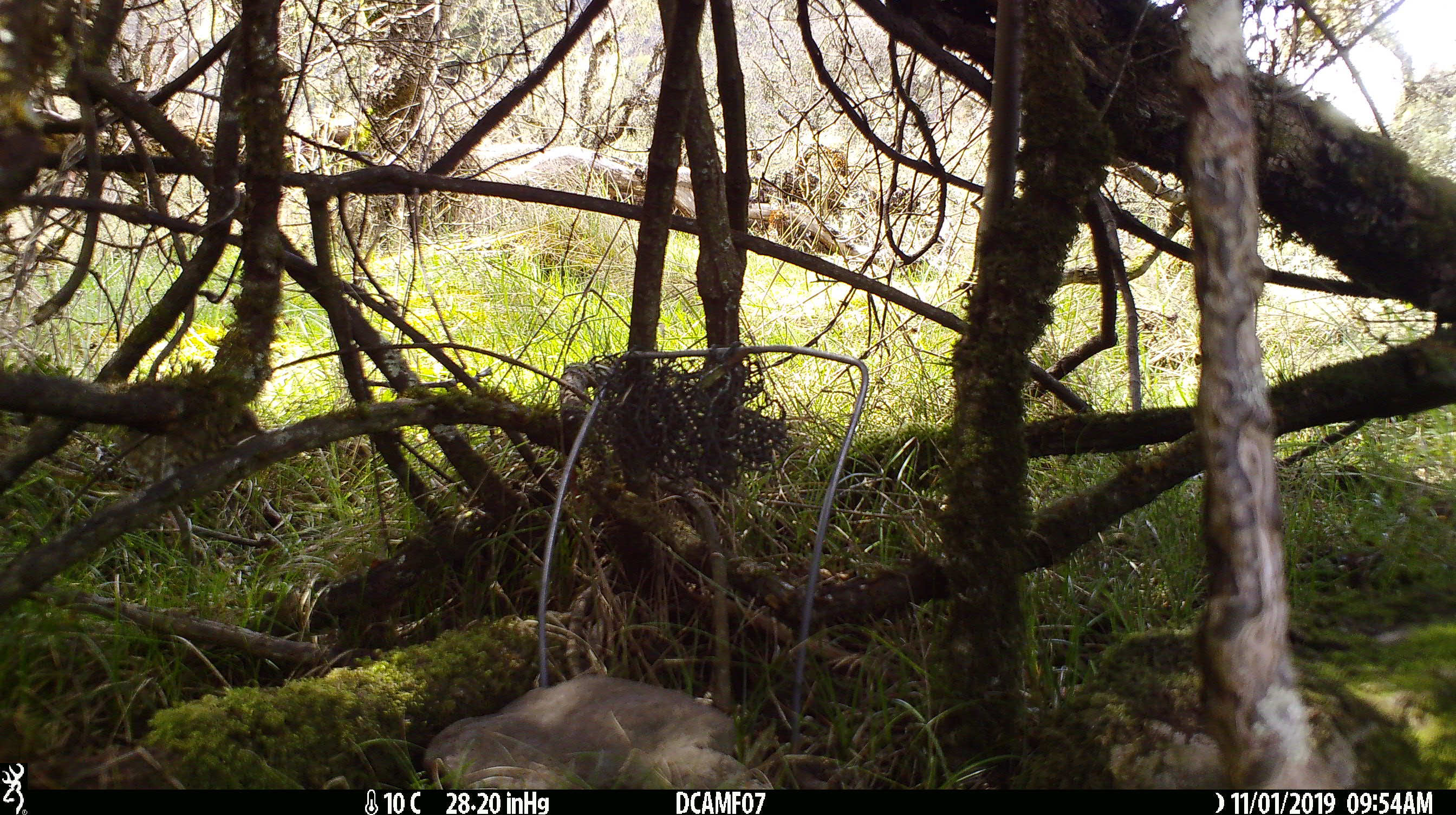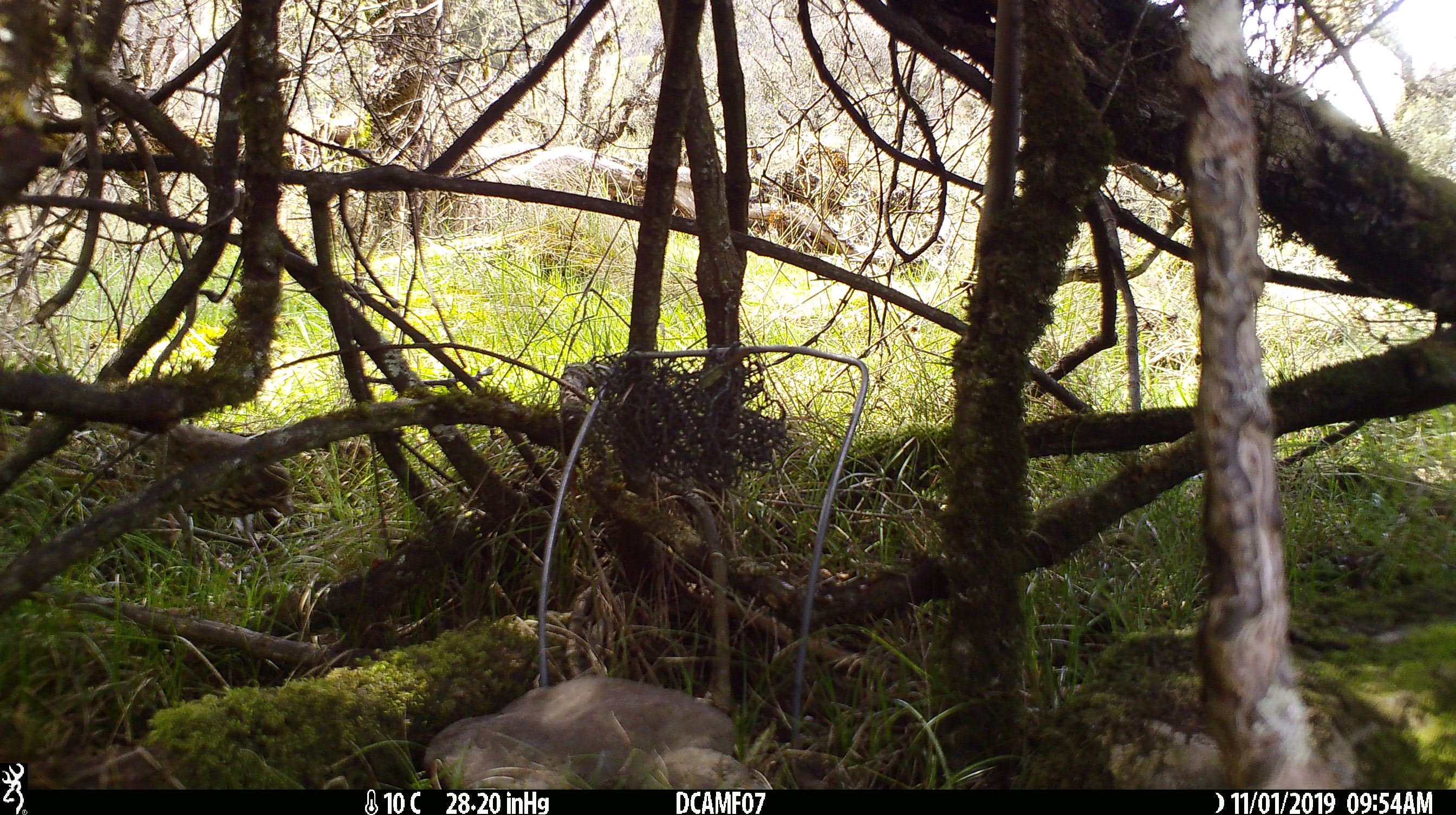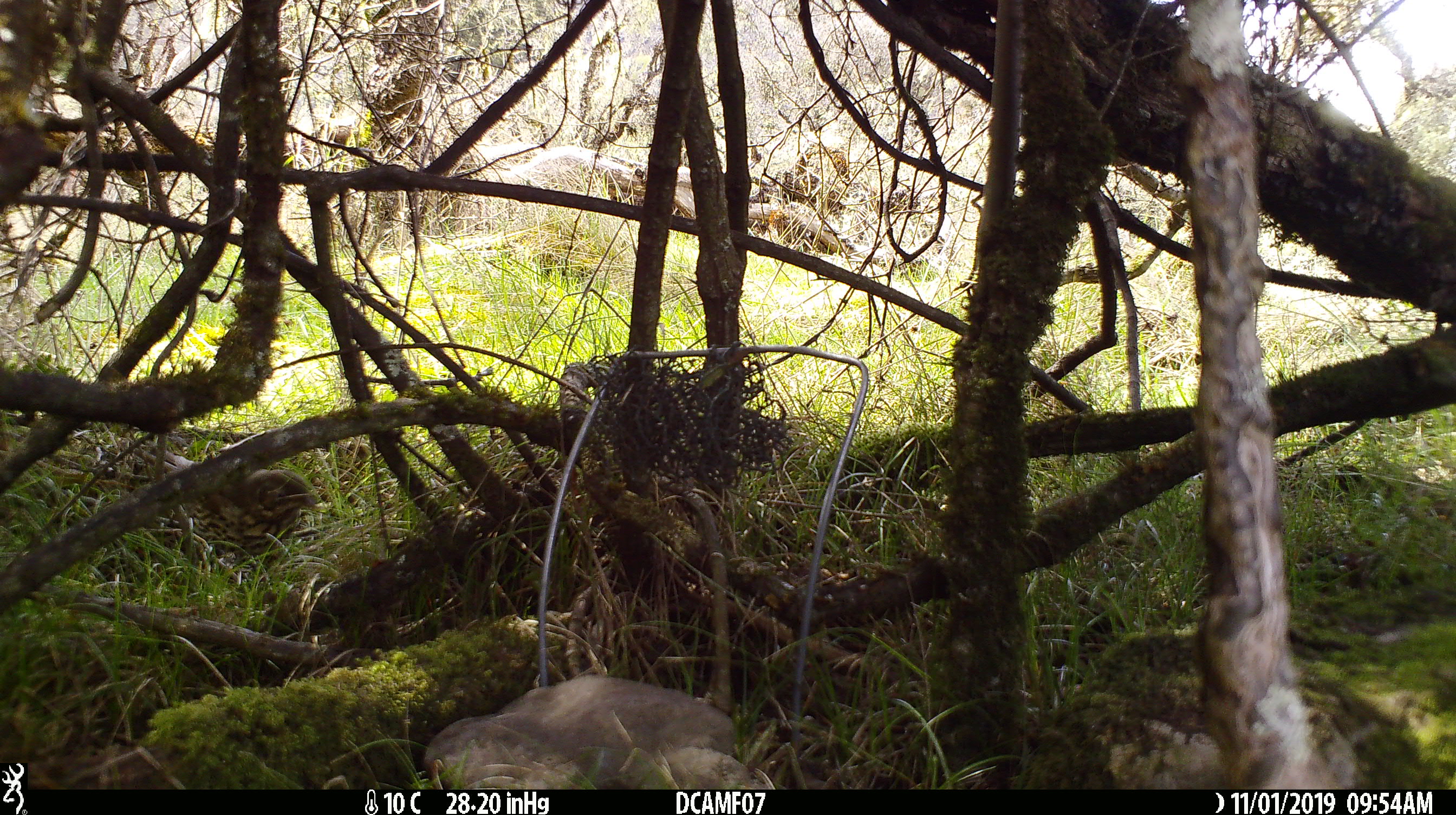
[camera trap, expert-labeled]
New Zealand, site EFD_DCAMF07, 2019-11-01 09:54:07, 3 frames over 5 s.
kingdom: Animalia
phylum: Chordata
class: Aves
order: Passeriformes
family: Turdidae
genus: Turdus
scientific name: Turdus philomelos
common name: song thrush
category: thrush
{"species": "thrush (song thrush) (Turdus philomelos)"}